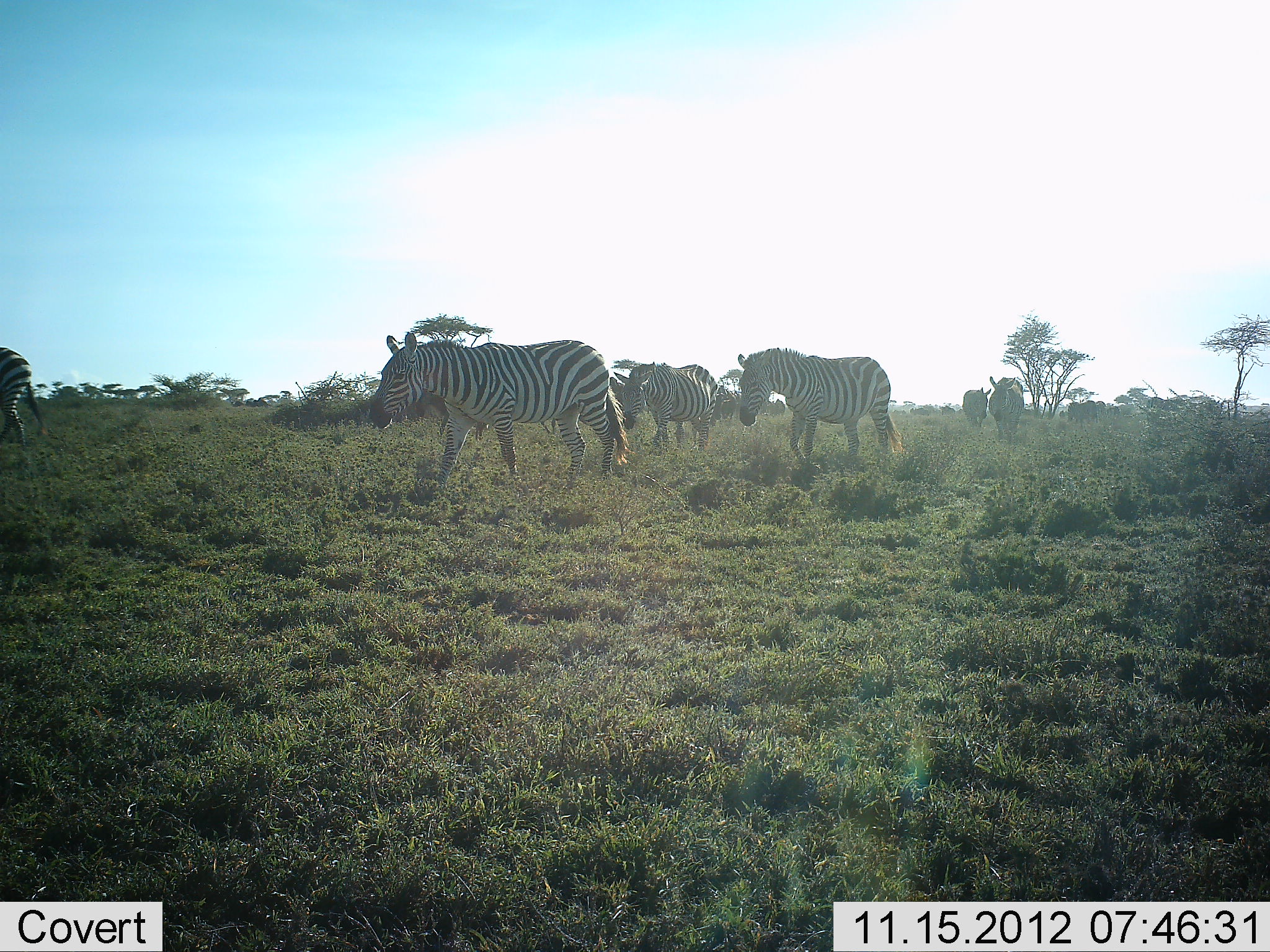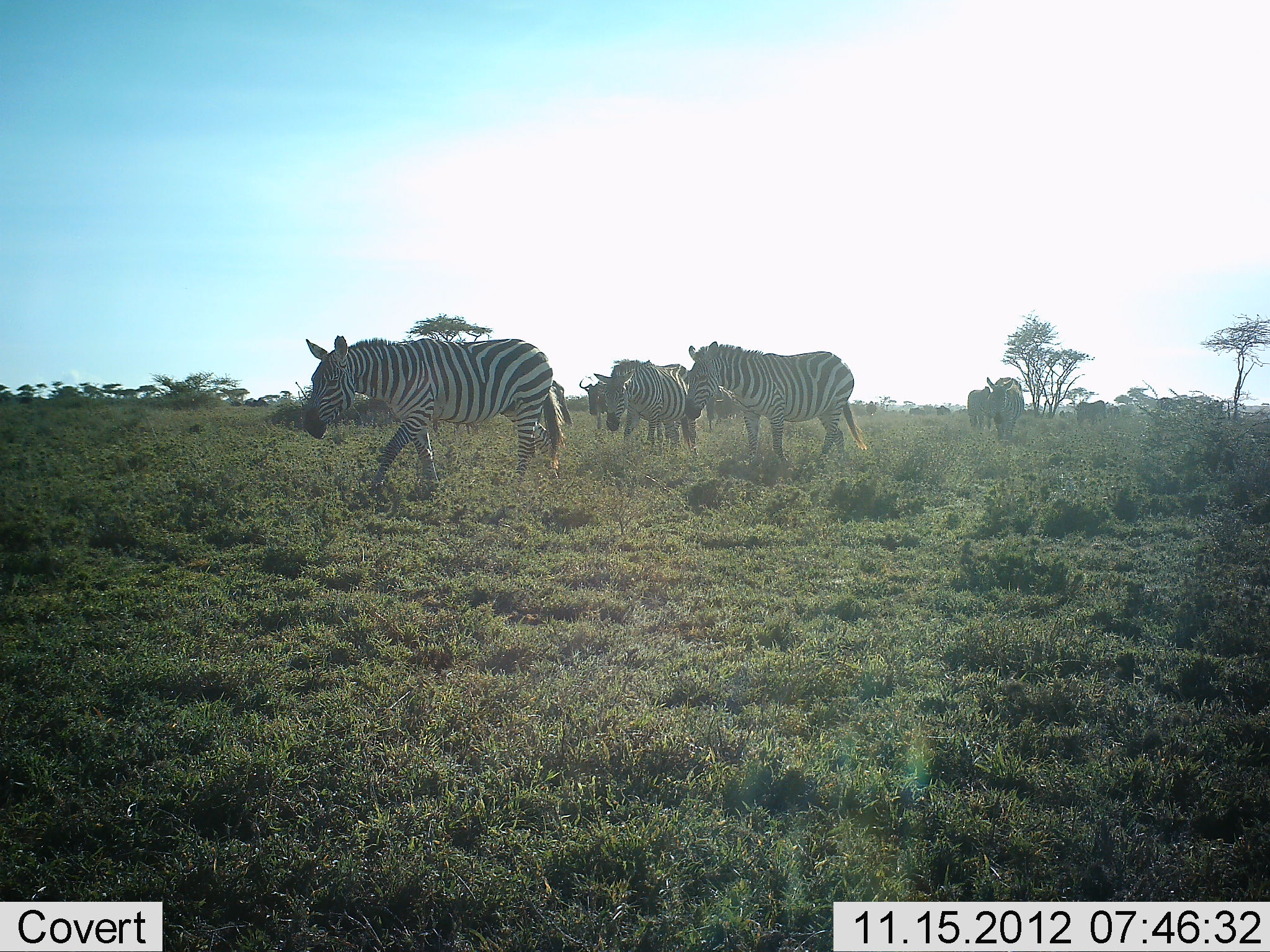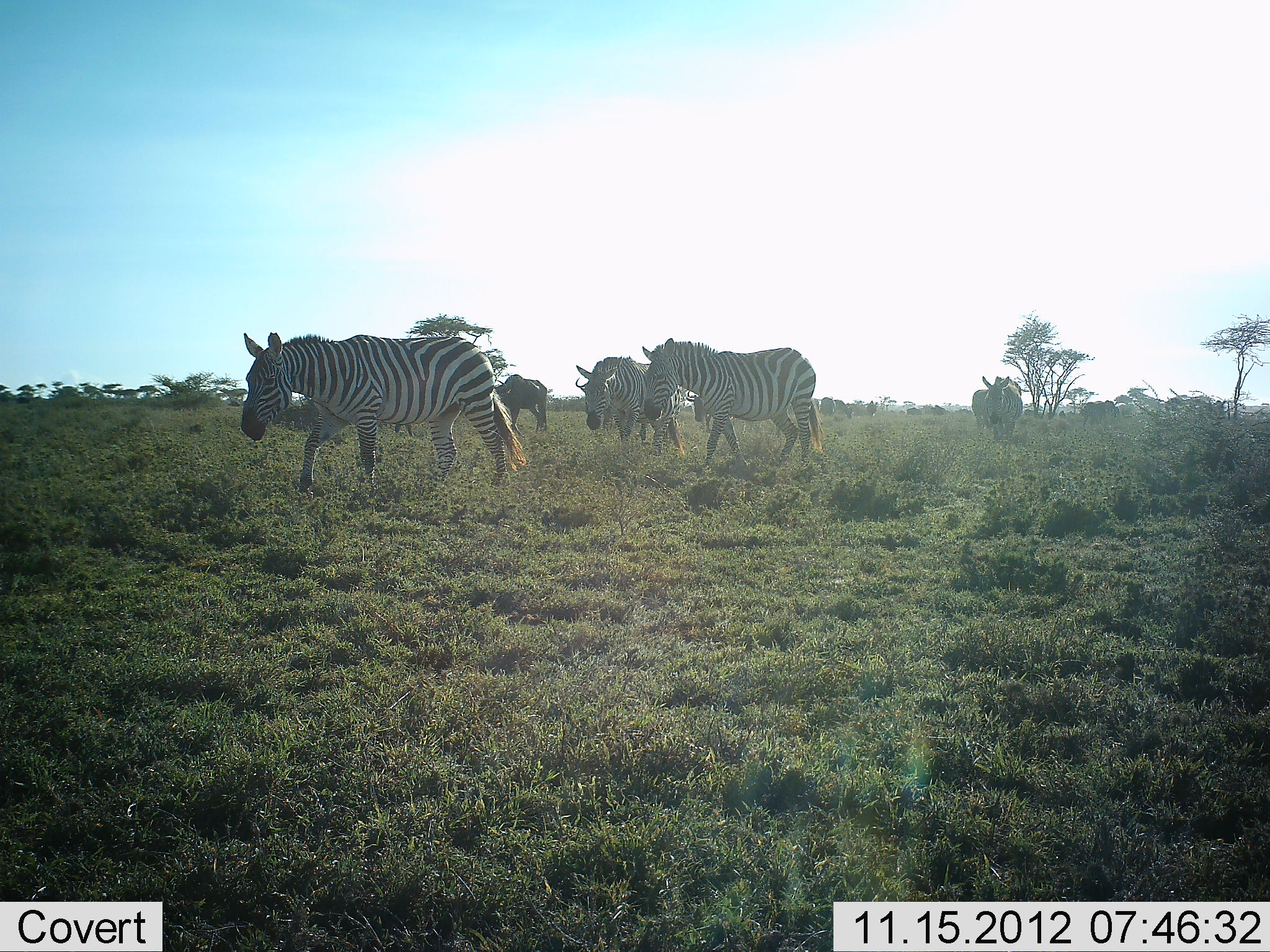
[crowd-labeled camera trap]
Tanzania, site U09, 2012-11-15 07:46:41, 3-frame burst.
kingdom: Animalia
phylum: Chordata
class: Mammalia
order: Artiodactyla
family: Bovidae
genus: Connochaetes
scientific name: Connochaetes taurinus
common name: blue wildebeest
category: wildebeest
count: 4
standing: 20%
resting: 0%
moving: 90%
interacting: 0%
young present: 0%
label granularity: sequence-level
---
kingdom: Animalia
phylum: Chordata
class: Mammalia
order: Perissodactyla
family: Equidae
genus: Equus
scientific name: Equus quagga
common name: plains zebra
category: zebra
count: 6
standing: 0%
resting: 0%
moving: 100%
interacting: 0%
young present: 0%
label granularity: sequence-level